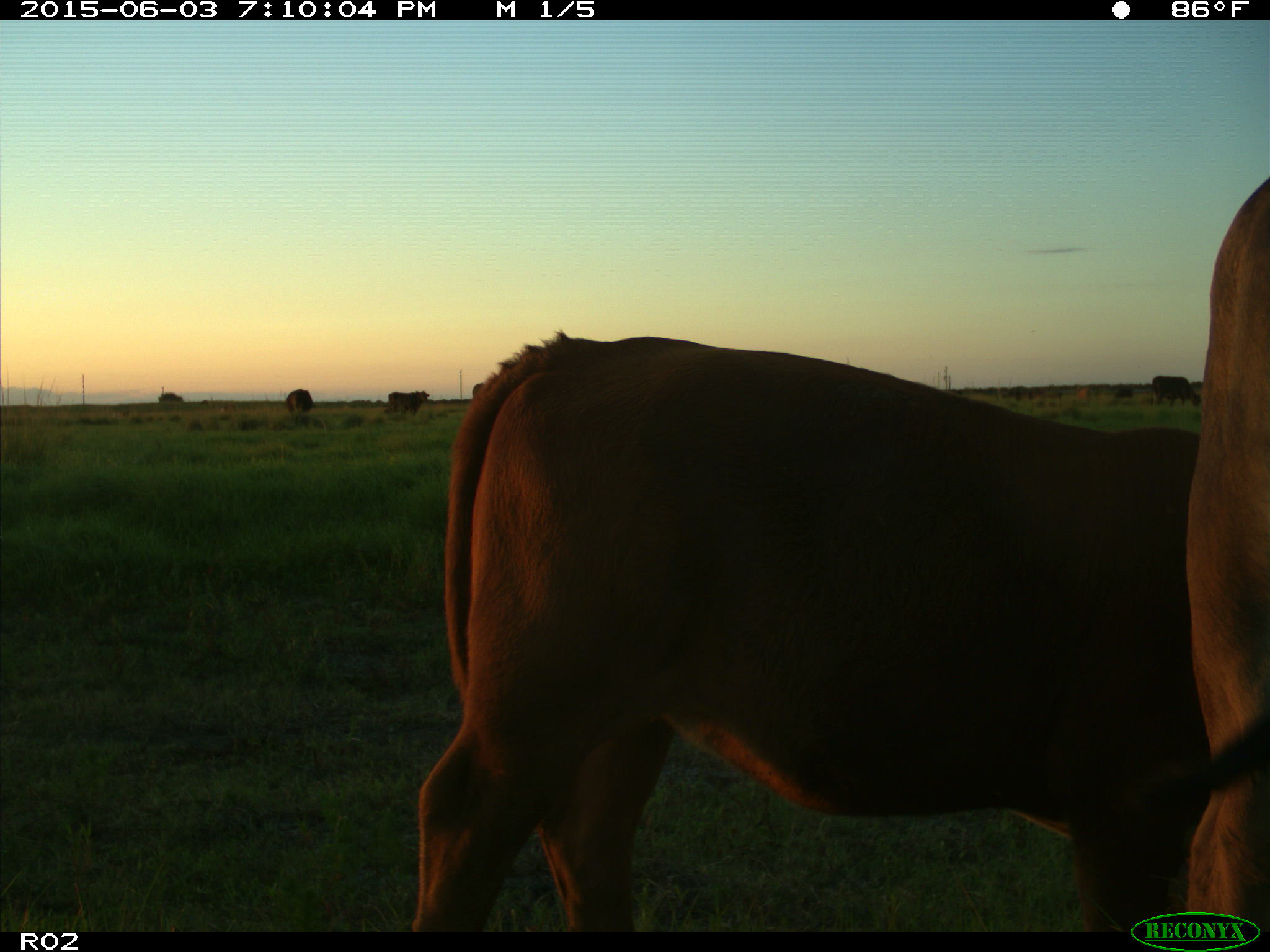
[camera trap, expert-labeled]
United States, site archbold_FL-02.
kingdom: Animalia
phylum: Chordata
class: Mammalia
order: Artiodactyla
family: Bovidae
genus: Bos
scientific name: Bos taurus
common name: domestic cow